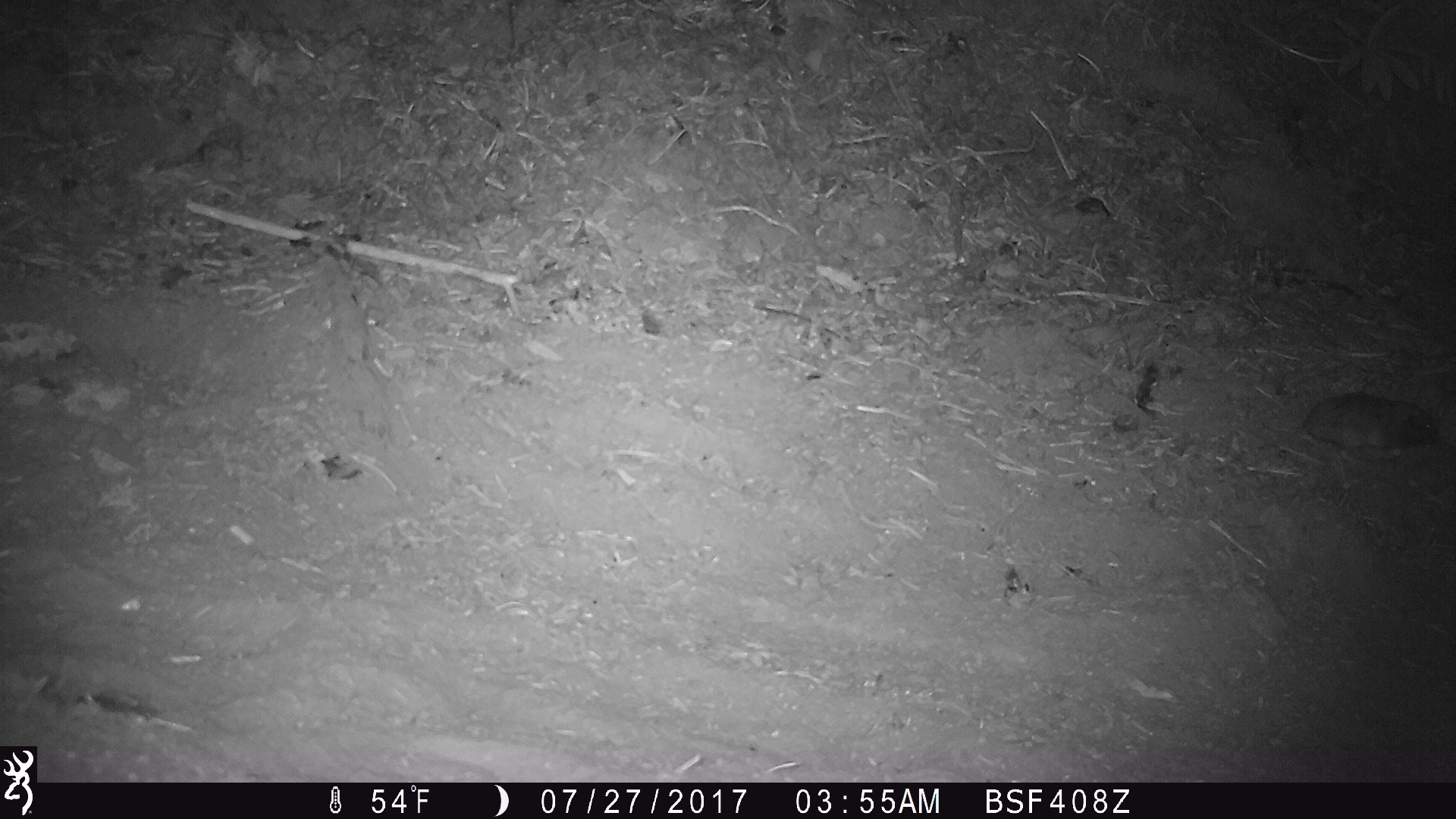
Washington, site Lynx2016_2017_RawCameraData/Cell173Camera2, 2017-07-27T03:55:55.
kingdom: Animalia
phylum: Chordata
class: Mammalia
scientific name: Mammalia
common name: small mammal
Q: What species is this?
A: Small mammal (Mammalia).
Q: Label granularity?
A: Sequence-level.